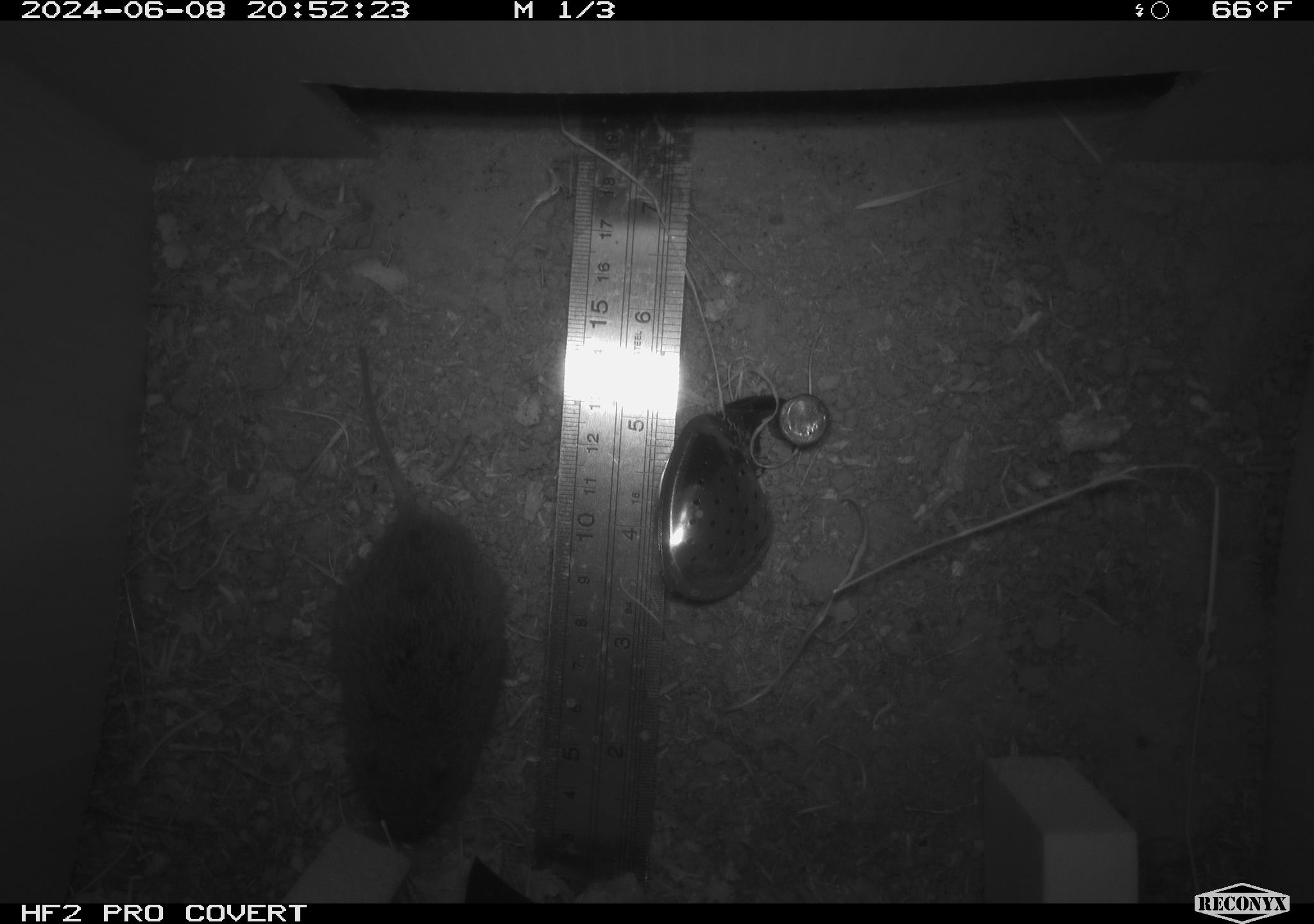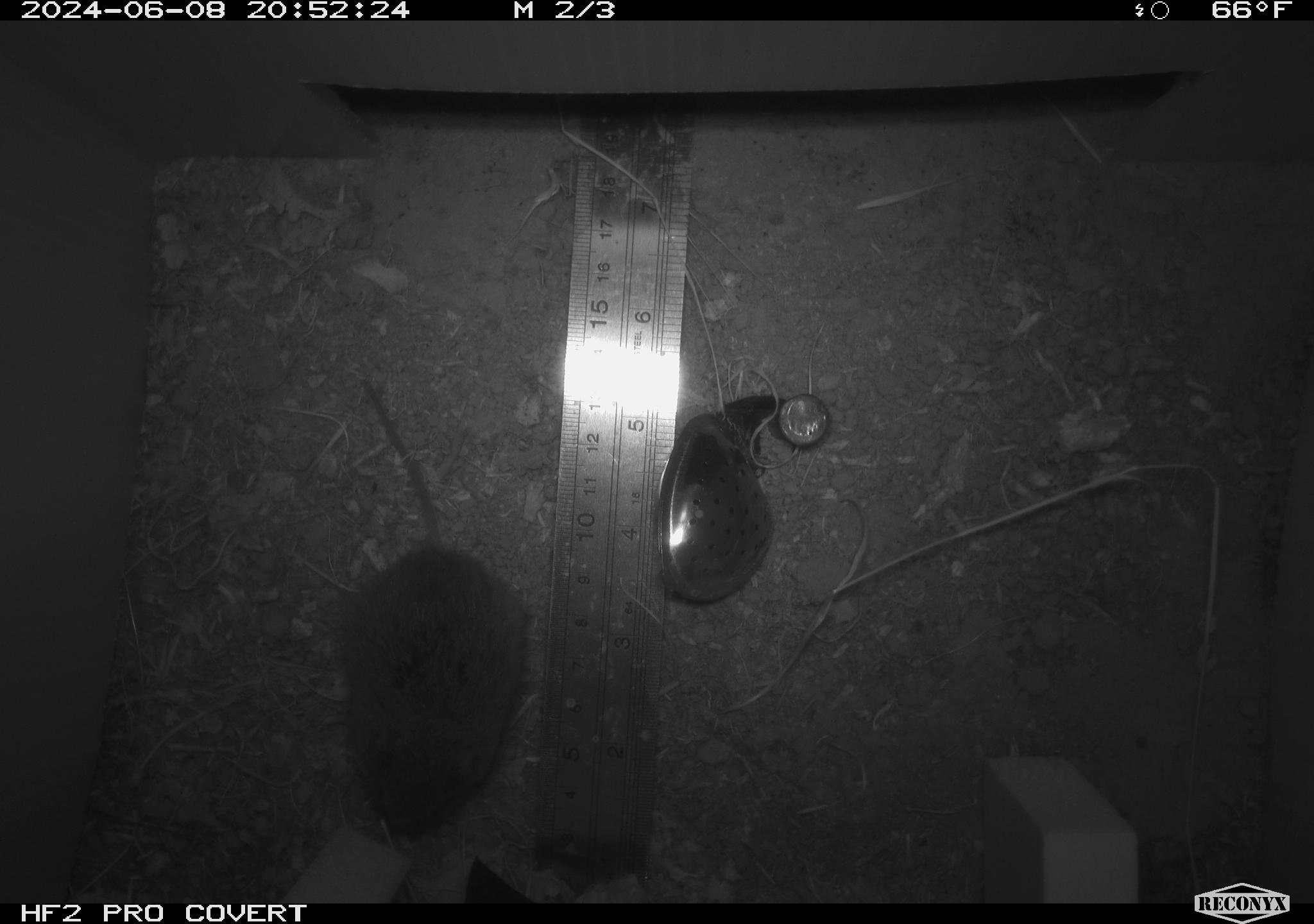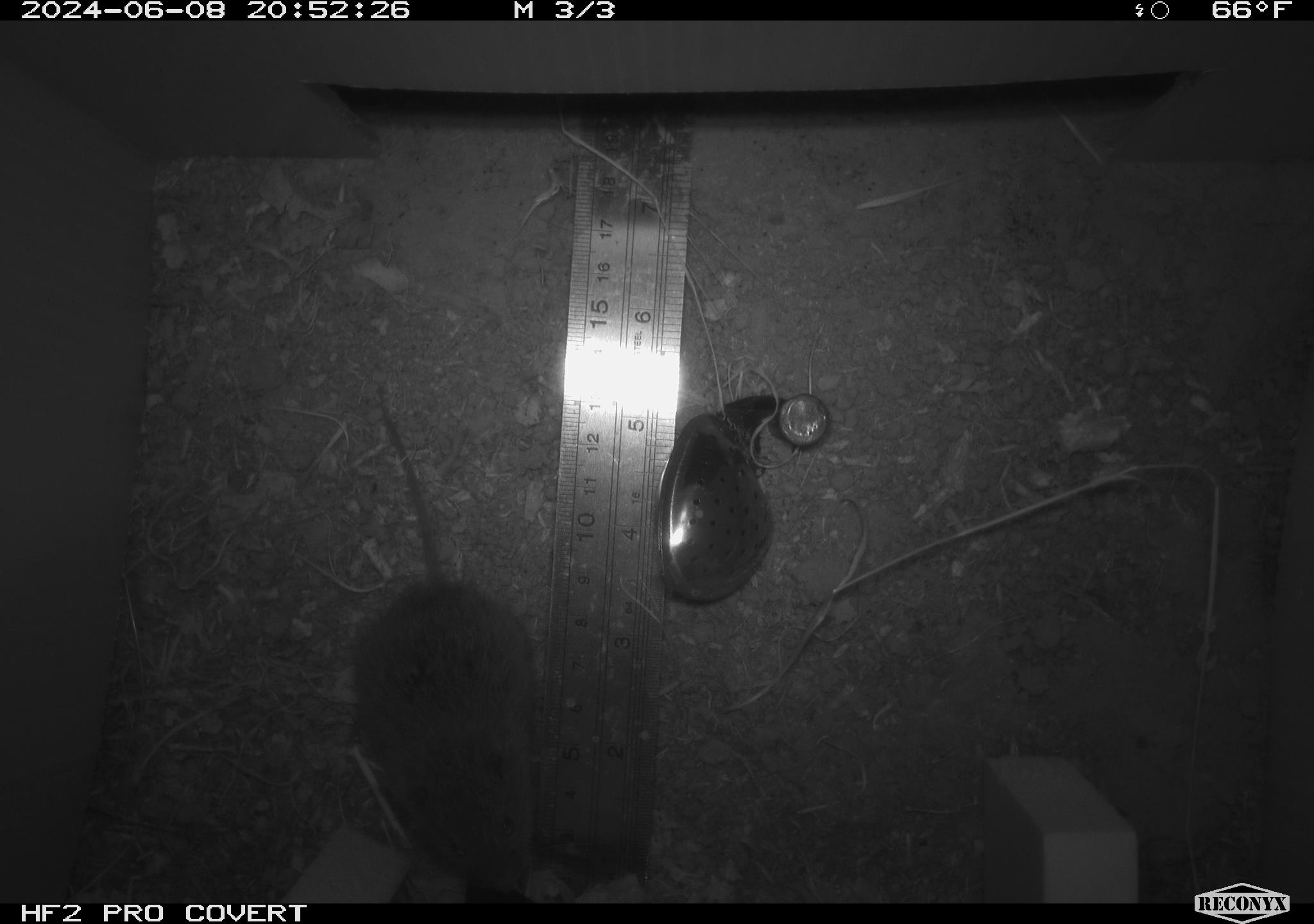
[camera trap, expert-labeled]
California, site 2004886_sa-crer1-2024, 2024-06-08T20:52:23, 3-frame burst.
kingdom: Animalia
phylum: Chordata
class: Mammalia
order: Rodentia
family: Cricetidae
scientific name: Arvicolinae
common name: voles, lemmings, and muskrats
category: arvicolinae subfamily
Arvicolinae subfamily (voles, lemmings, and muskrats) (Arvicolinae).